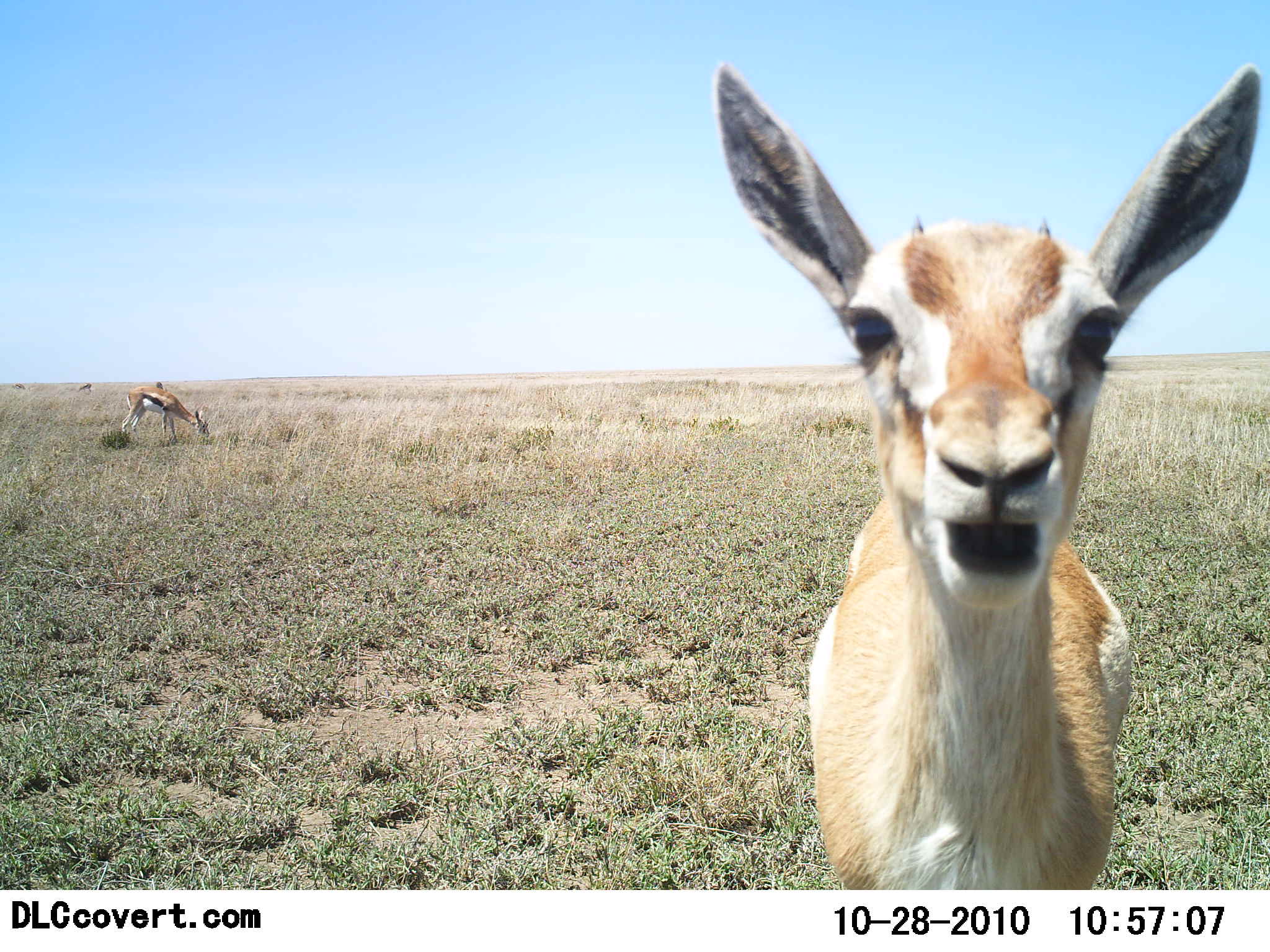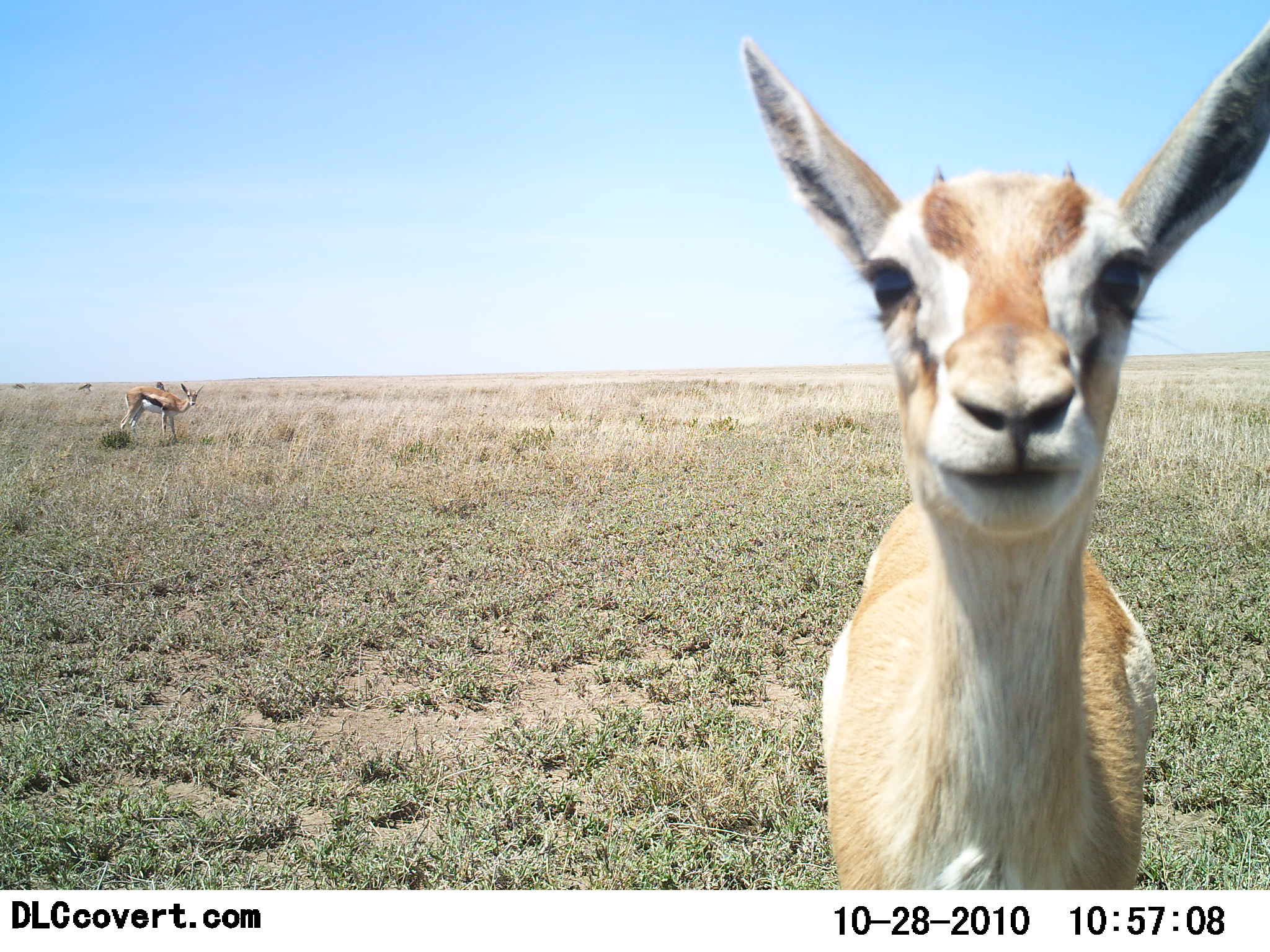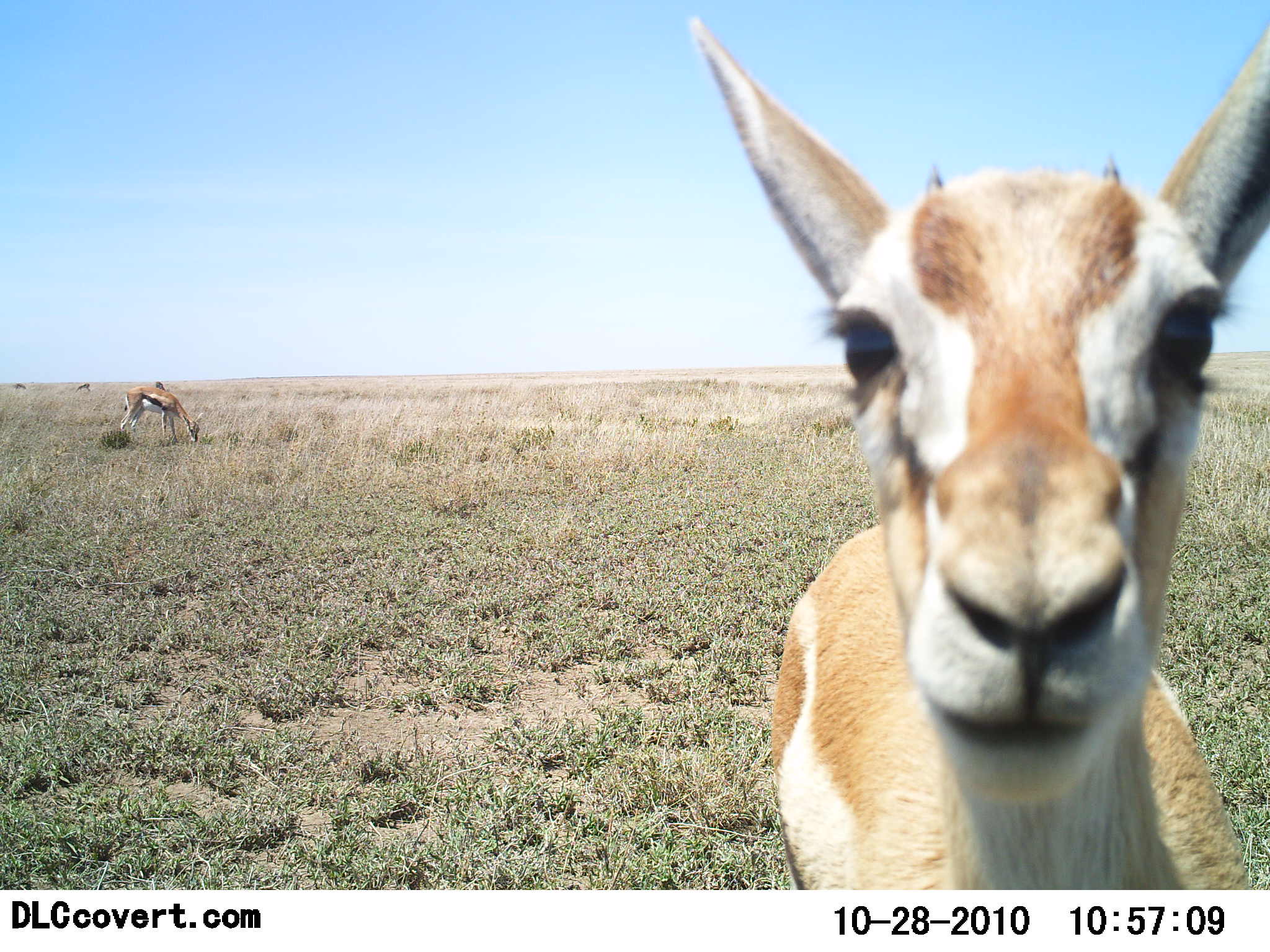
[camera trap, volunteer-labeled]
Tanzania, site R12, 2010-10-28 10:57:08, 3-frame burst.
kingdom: Animalia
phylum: Chordata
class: Mammalia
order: Artiodactyla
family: Bovidae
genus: Eudorcas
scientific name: Eudorcas thomsonii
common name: thomson's gazelle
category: gazellethomsons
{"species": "gazellethomsons (thomson's gazelle) (Eudorcas thomsonii)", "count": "2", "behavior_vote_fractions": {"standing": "73%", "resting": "0%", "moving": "7%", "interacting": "33%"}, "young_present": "27%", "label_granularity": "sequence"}